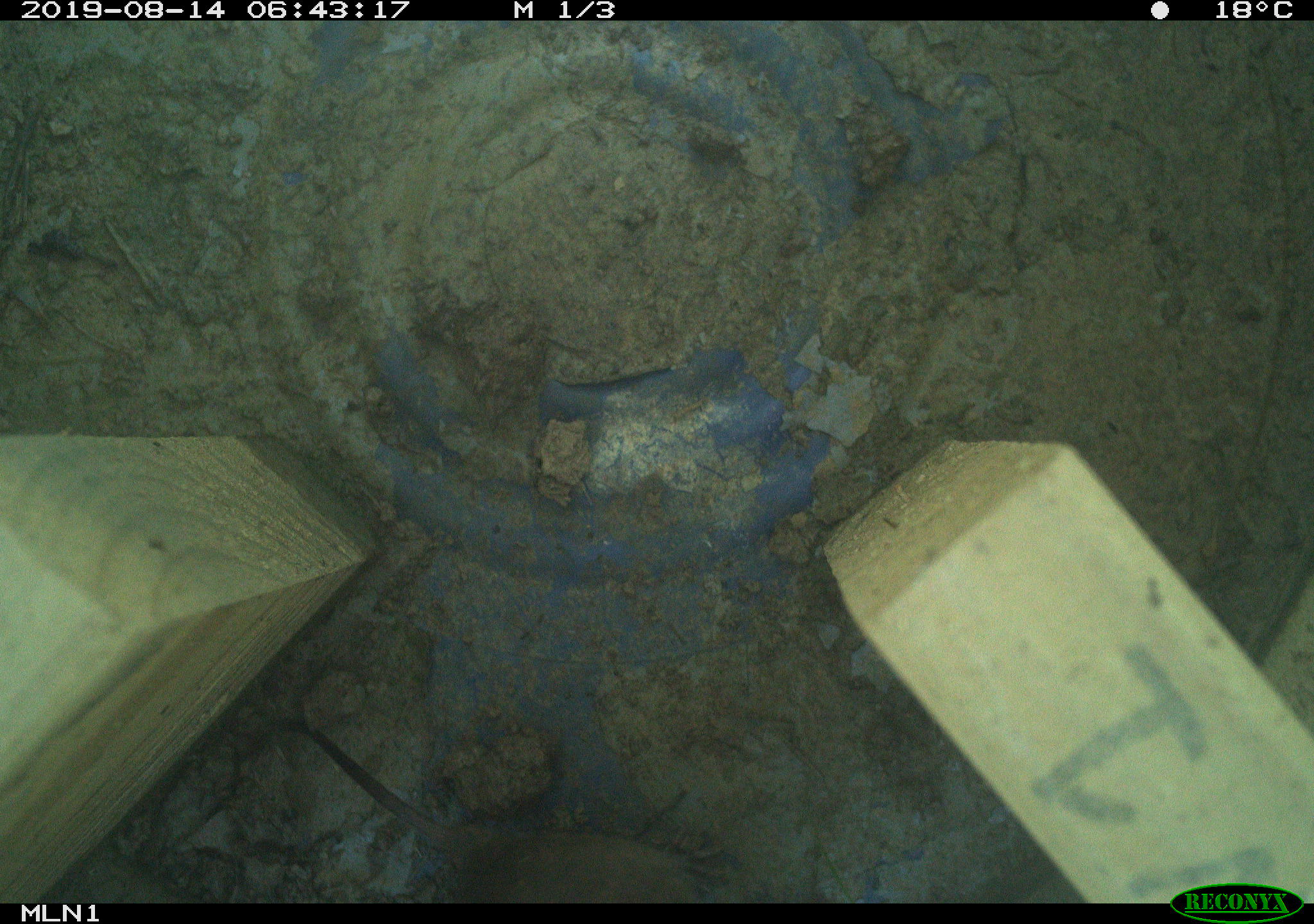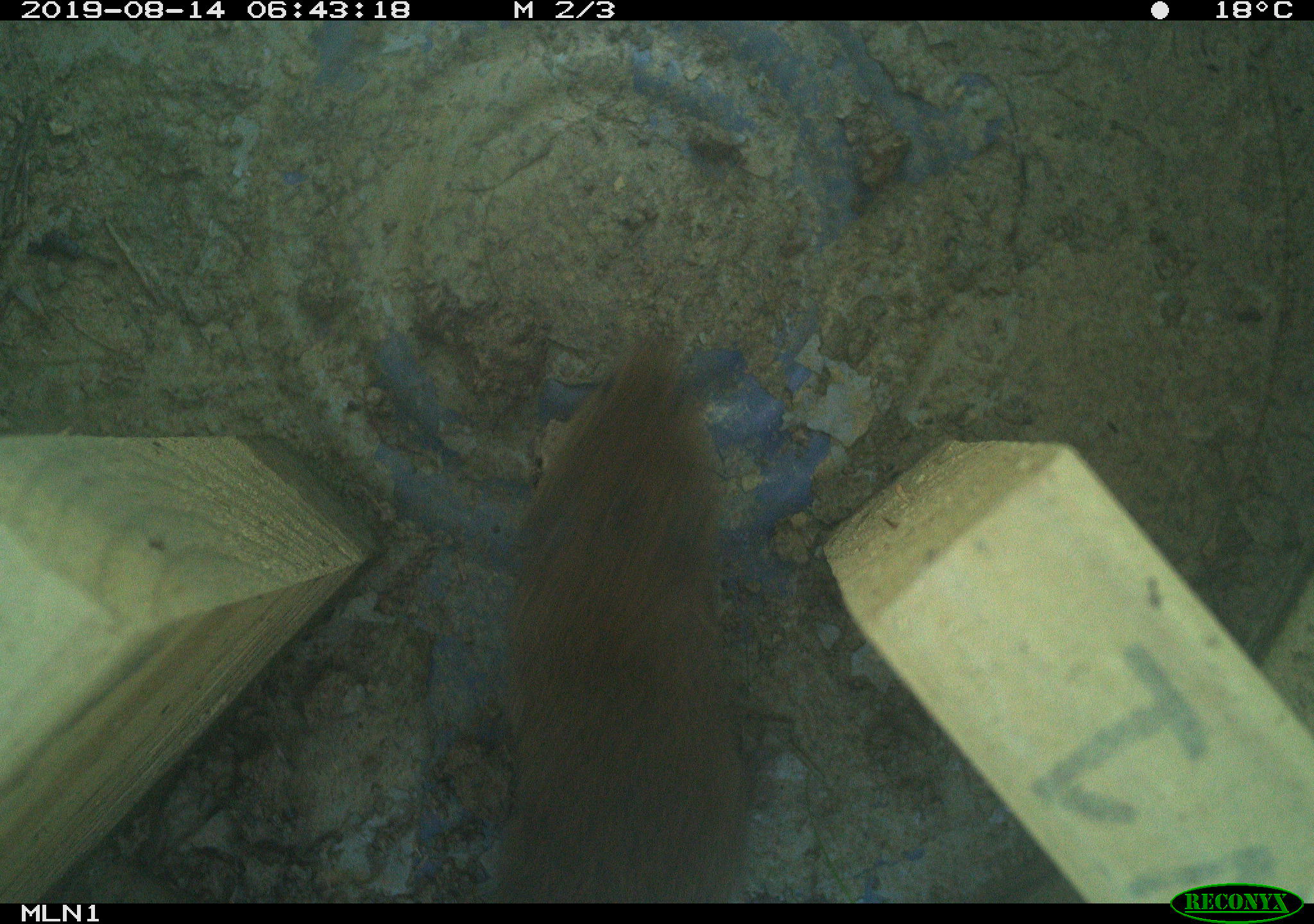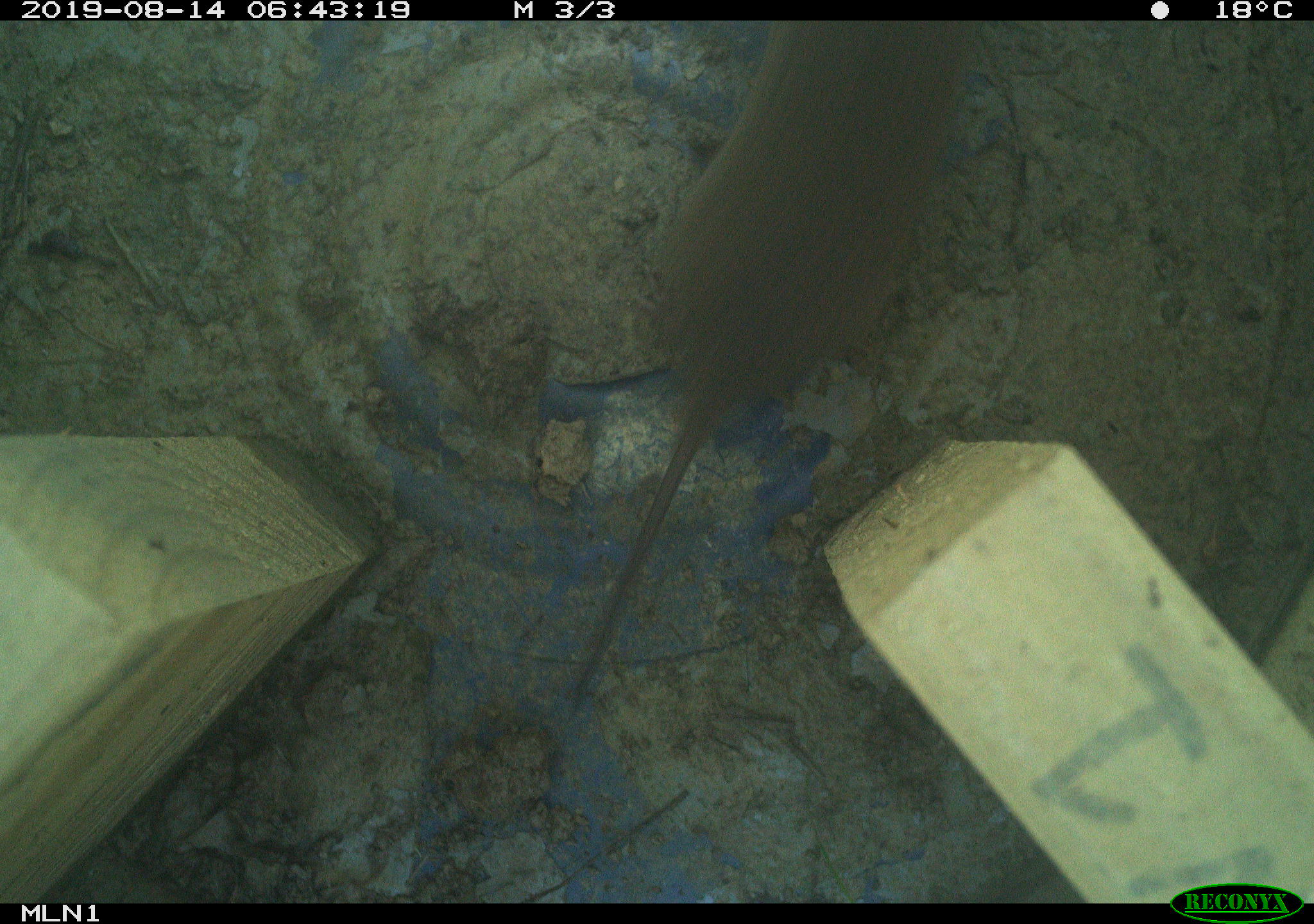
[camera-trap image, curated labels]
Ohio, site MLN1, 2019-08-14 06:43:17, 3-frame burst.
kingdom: Animalia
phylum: Chordata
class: Mammalia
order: Rodentia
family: Cricetidae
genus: Microtus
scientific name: Microtus pennsylvanicus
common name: meadow vole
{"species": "meadow vole (Microtus pennsylvanicus)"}